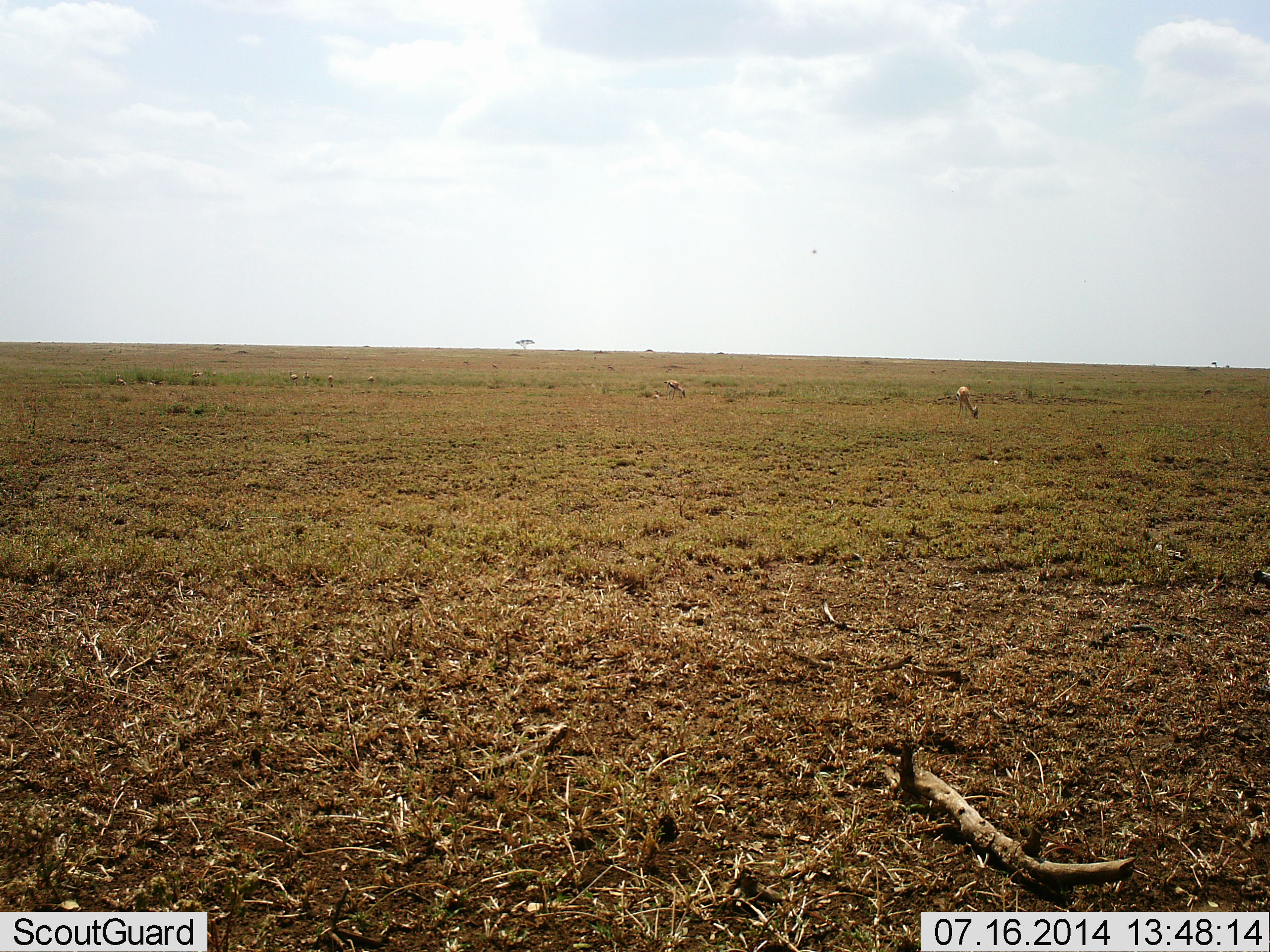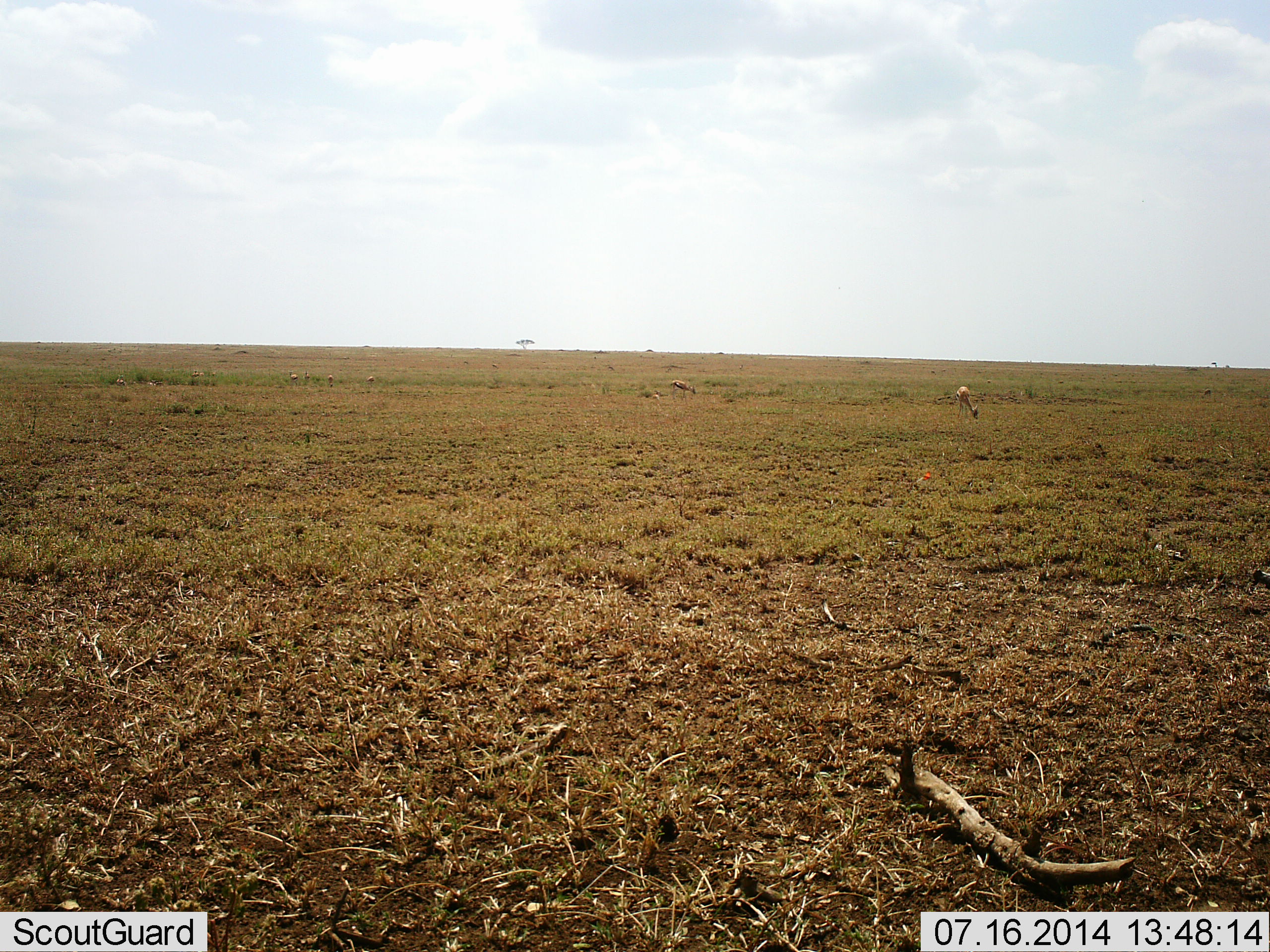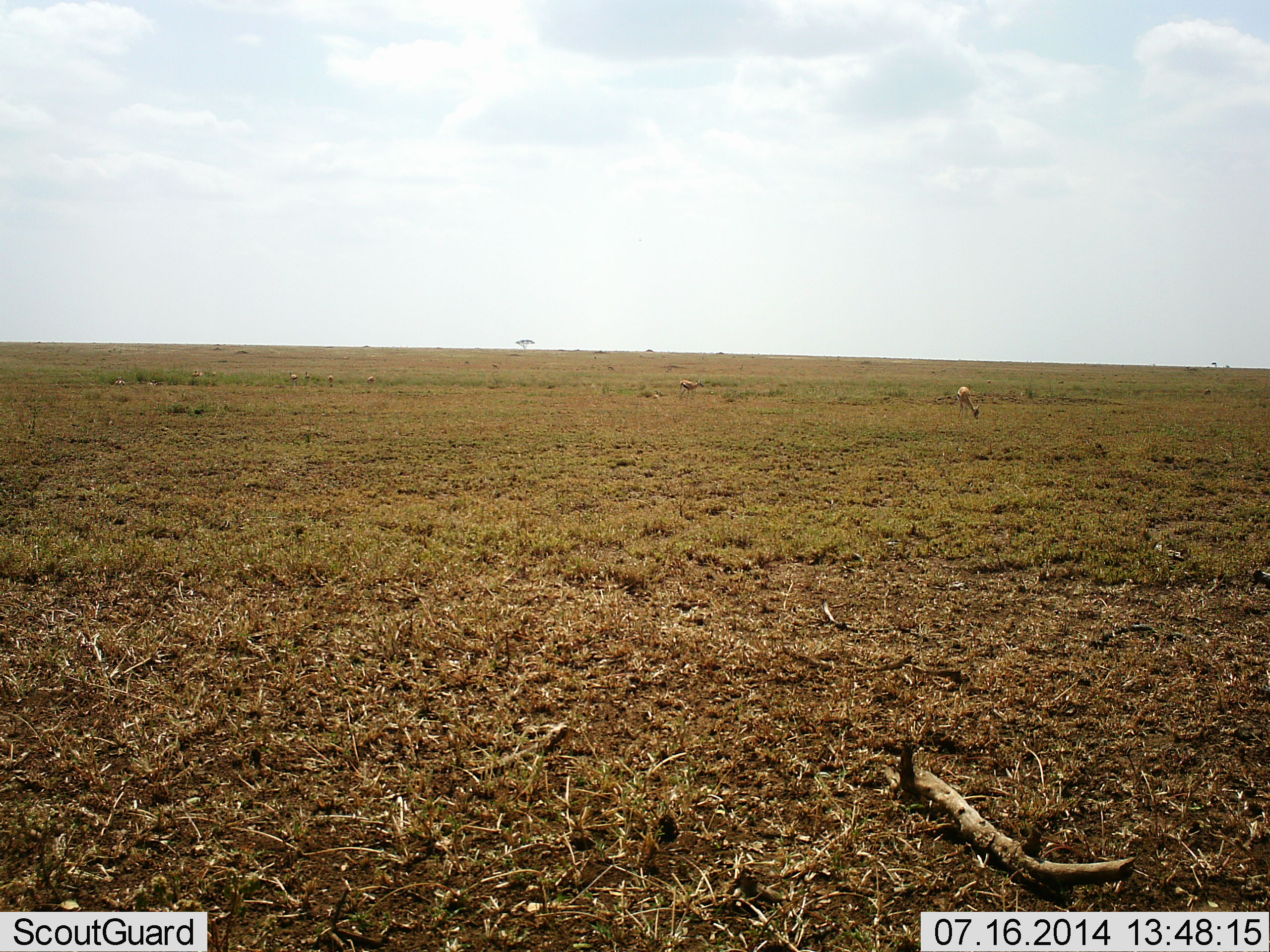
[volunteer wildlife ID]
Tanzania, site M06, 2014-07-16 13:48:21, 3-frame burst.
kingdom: Animalia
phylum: Chordata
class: Mammalia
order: Artiodactyla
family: Bovidae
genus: Eudorcas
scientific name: Eudorcas thomsonii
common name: thomson's gazelle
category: gazellethomsons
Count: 2.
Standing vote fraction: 36%.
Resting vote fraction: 18%.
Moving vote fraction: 9%.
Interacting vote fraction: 0%.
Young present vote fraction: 0%.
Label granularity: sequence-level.